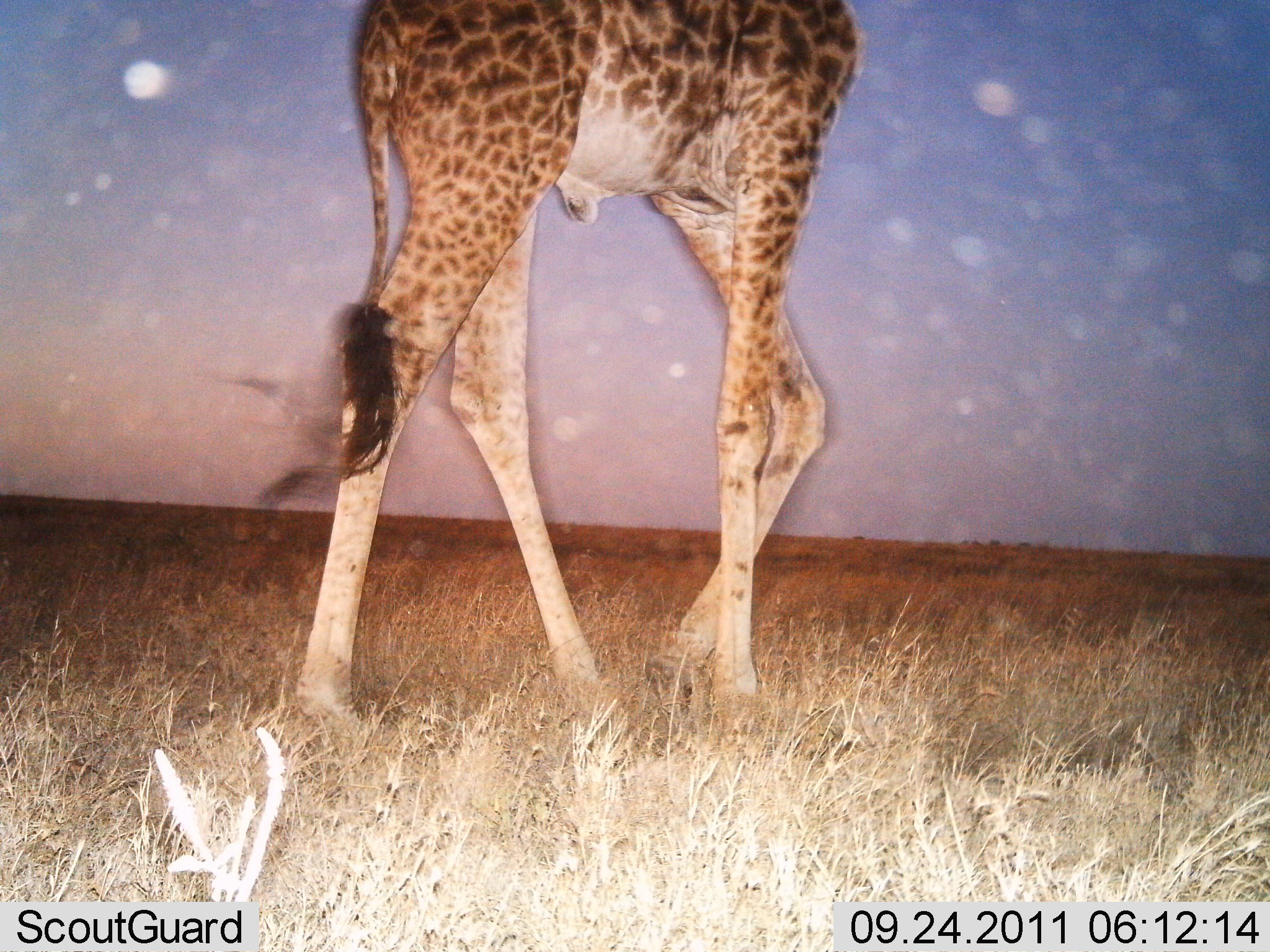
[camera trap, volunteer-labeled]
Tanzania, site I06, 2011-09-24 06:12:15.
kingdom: Animalia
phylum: Chordata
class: Mammalia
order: Artiodactyla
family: Giraffidae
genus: Giraffa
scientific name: Giraffa camelopardalis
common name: giraffe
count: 1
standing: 18%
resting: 0%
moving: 82%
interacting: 0%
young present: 0%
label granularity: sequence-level